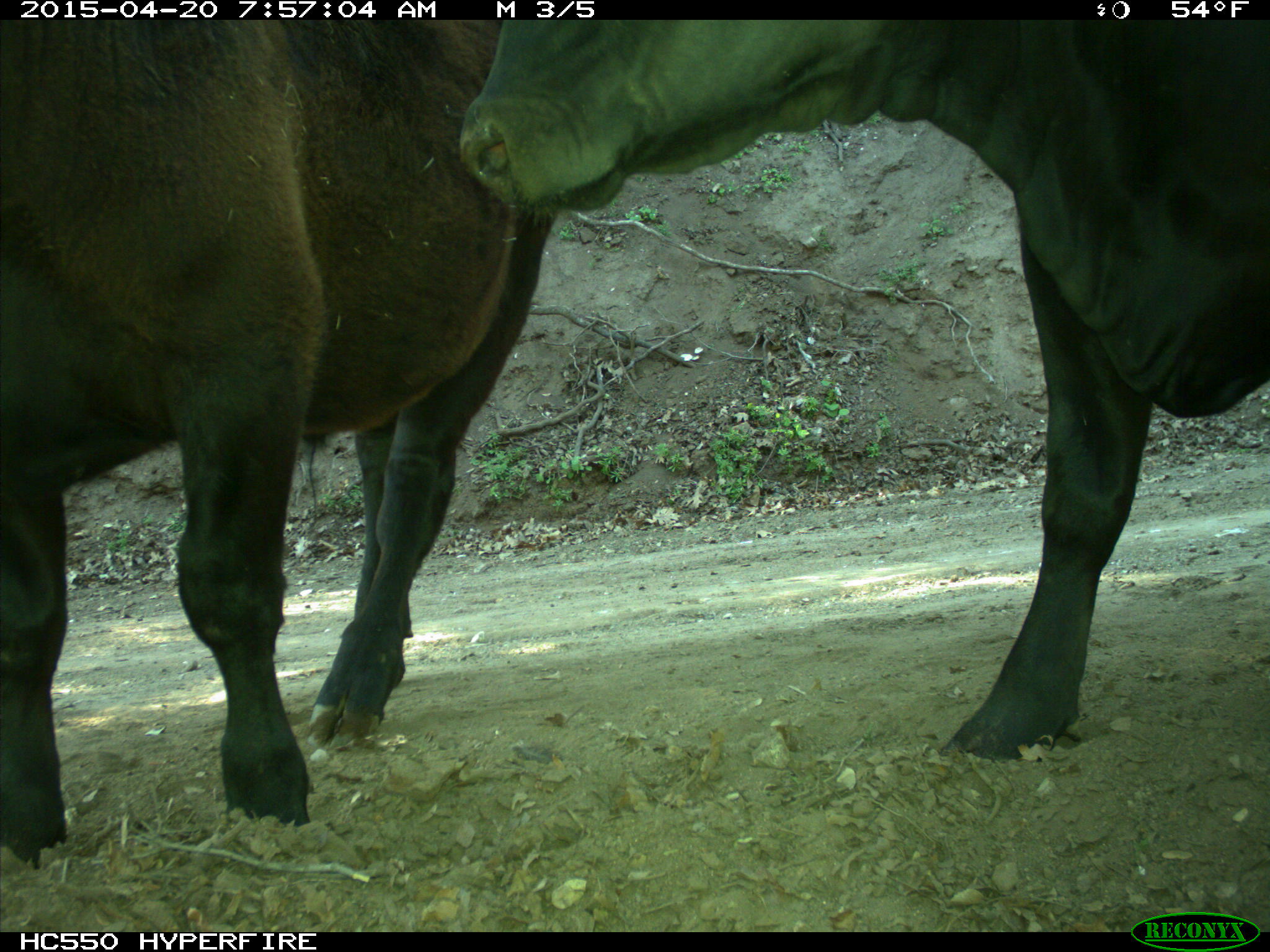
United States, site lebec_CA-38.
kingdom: Animalia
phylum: Chordata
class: Mammalia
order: Artiodactyla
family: Bovidae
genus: Bos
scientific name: Bos taurus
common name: domestic cow